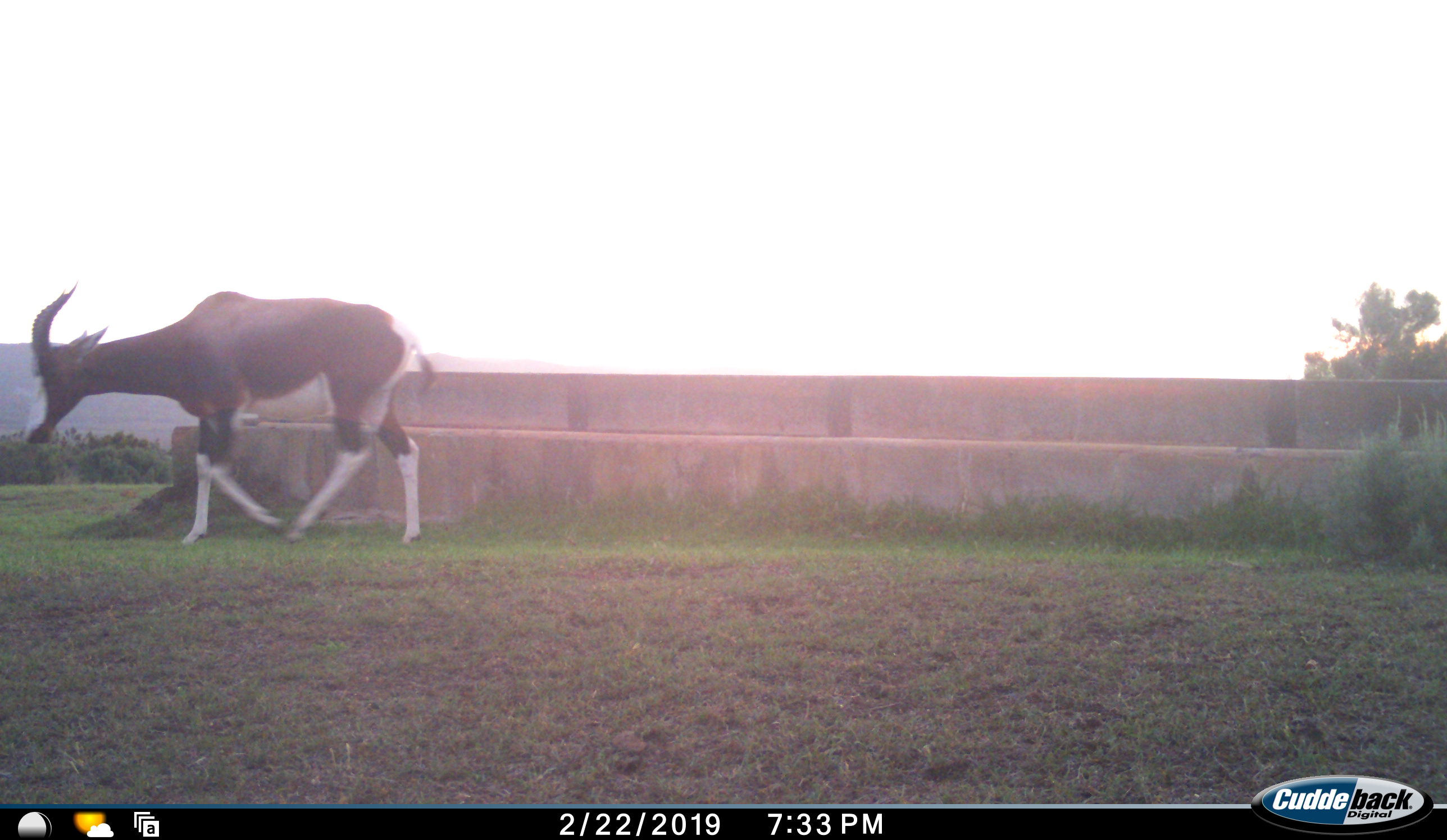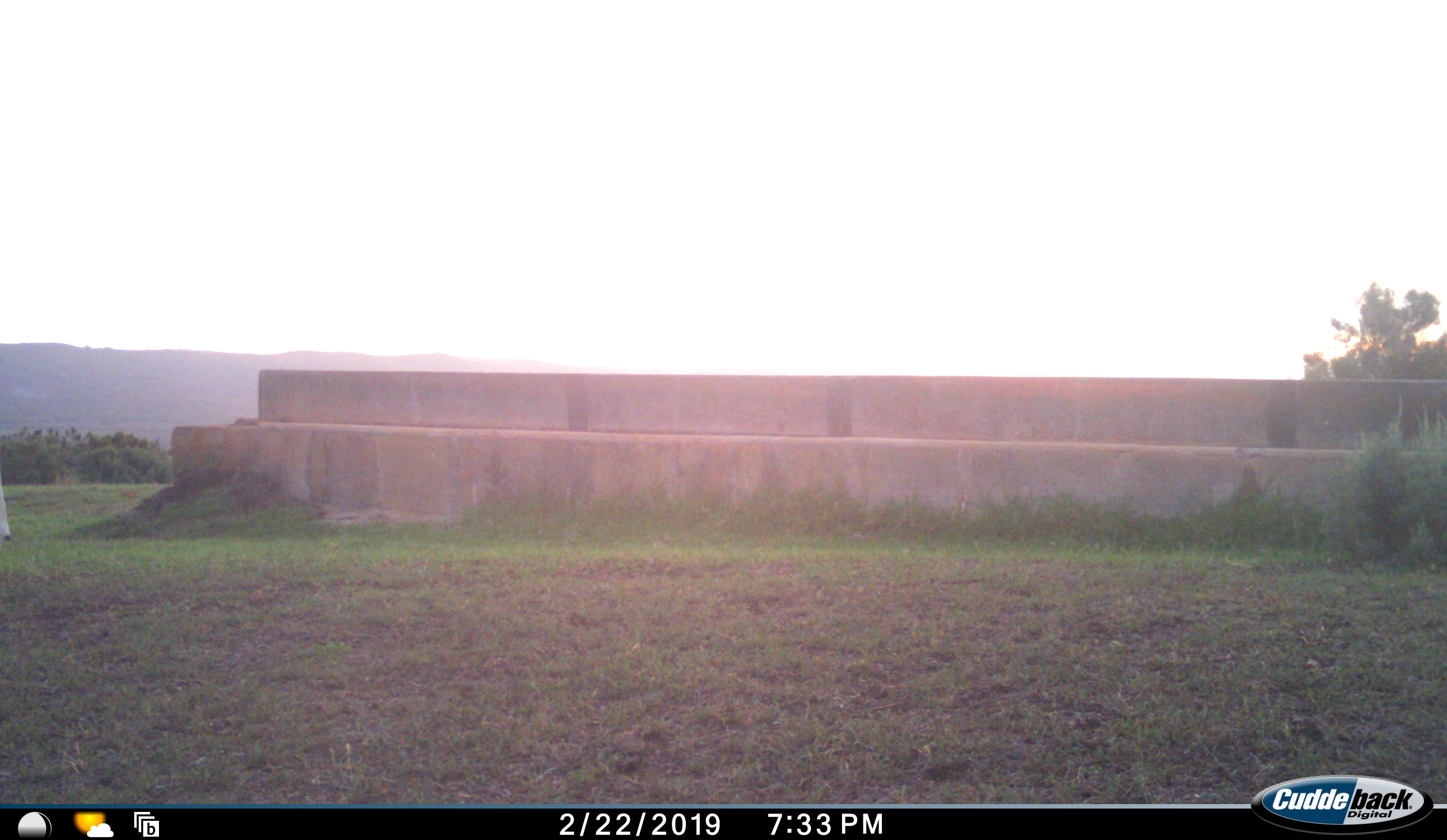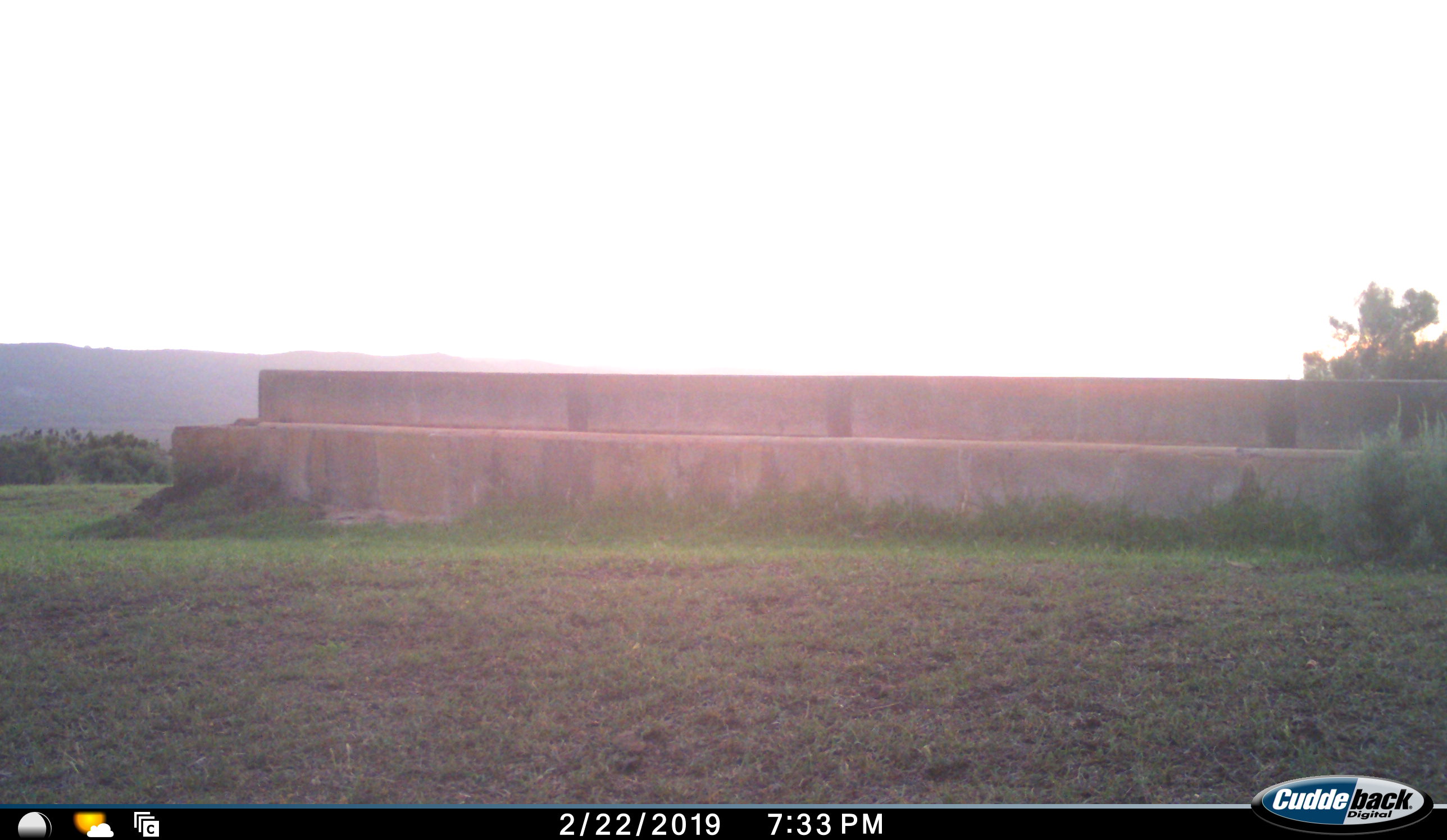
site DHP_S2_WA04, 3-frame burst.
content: unidentified animal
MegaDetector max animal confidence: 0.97